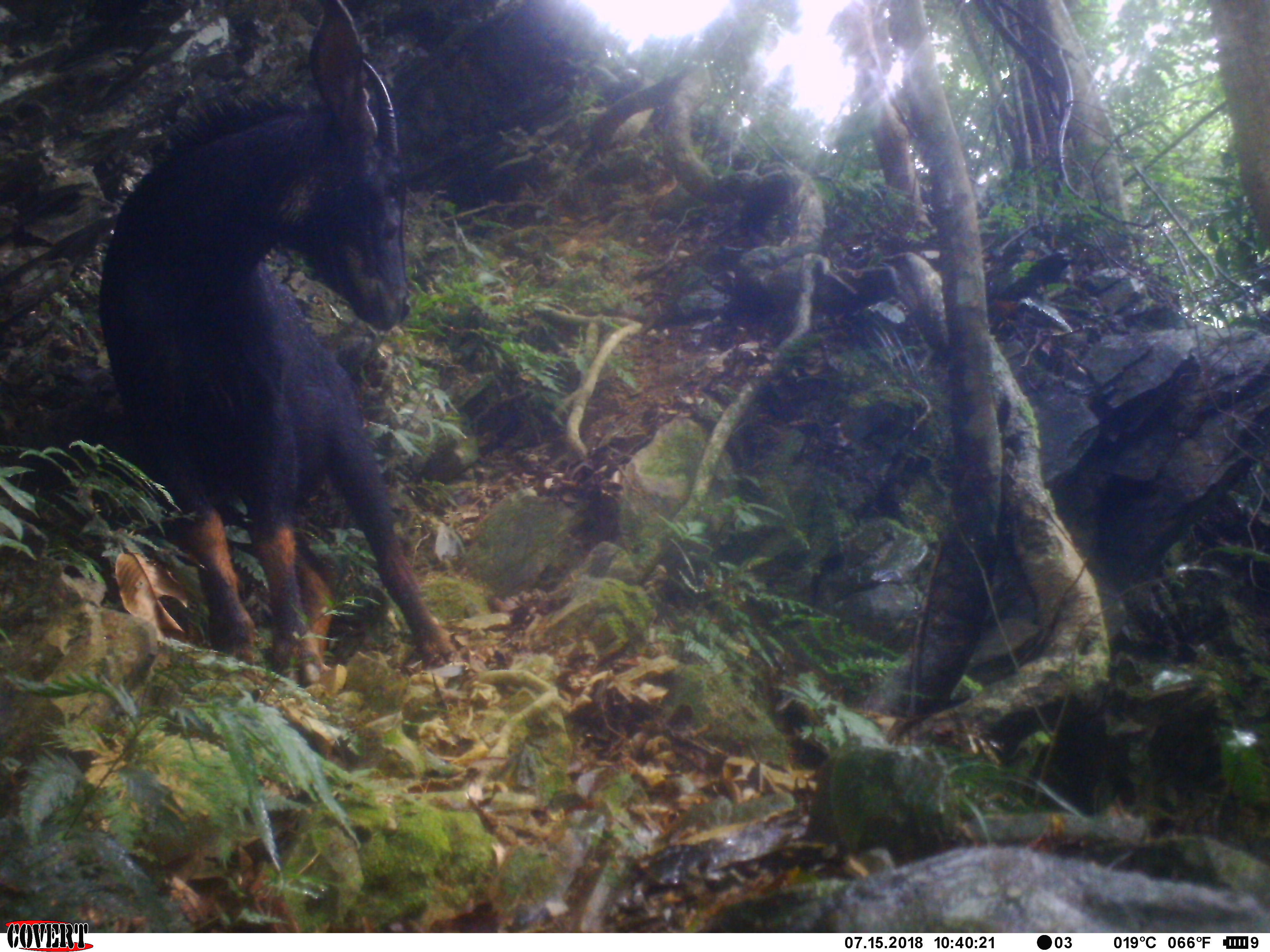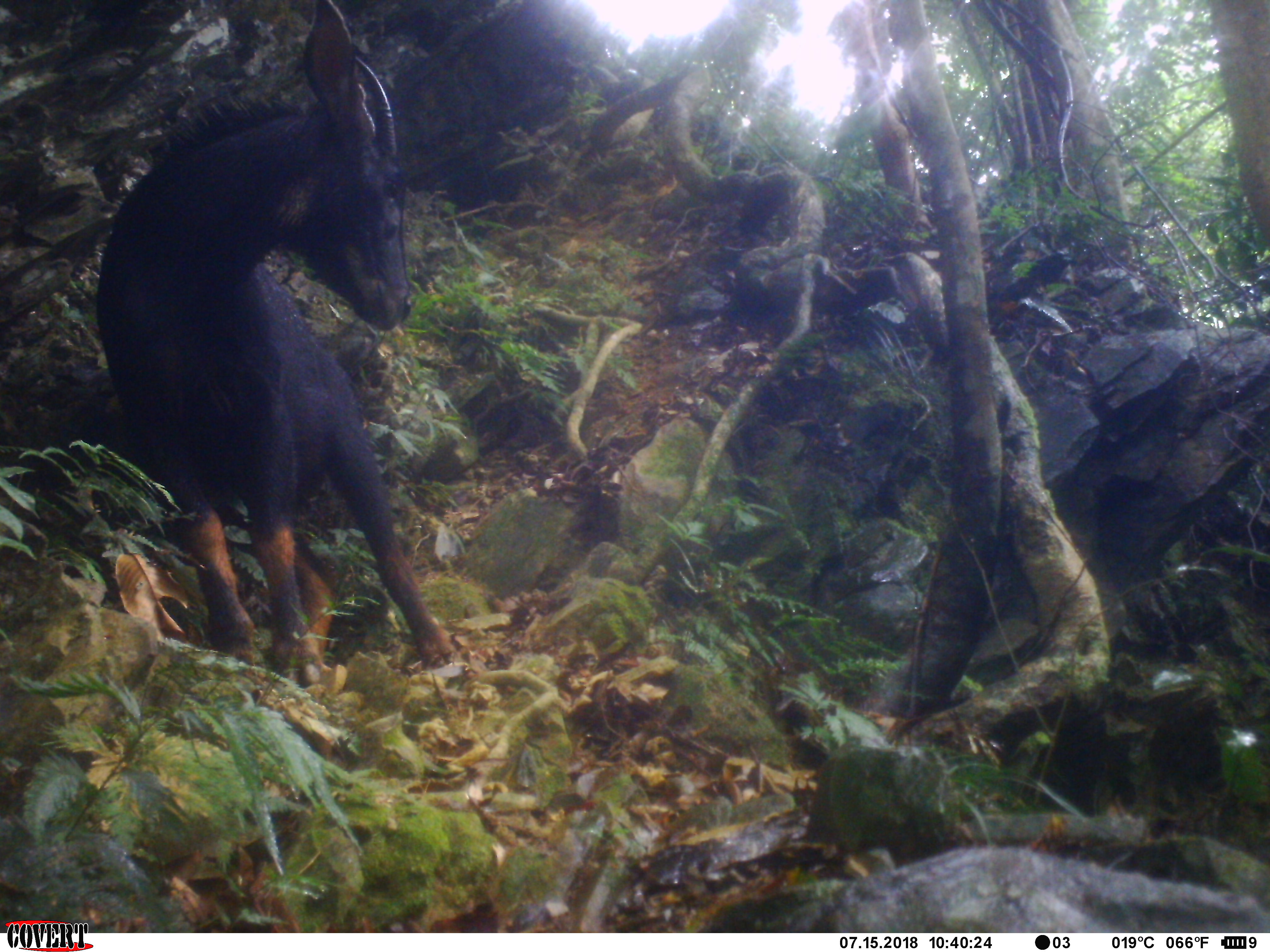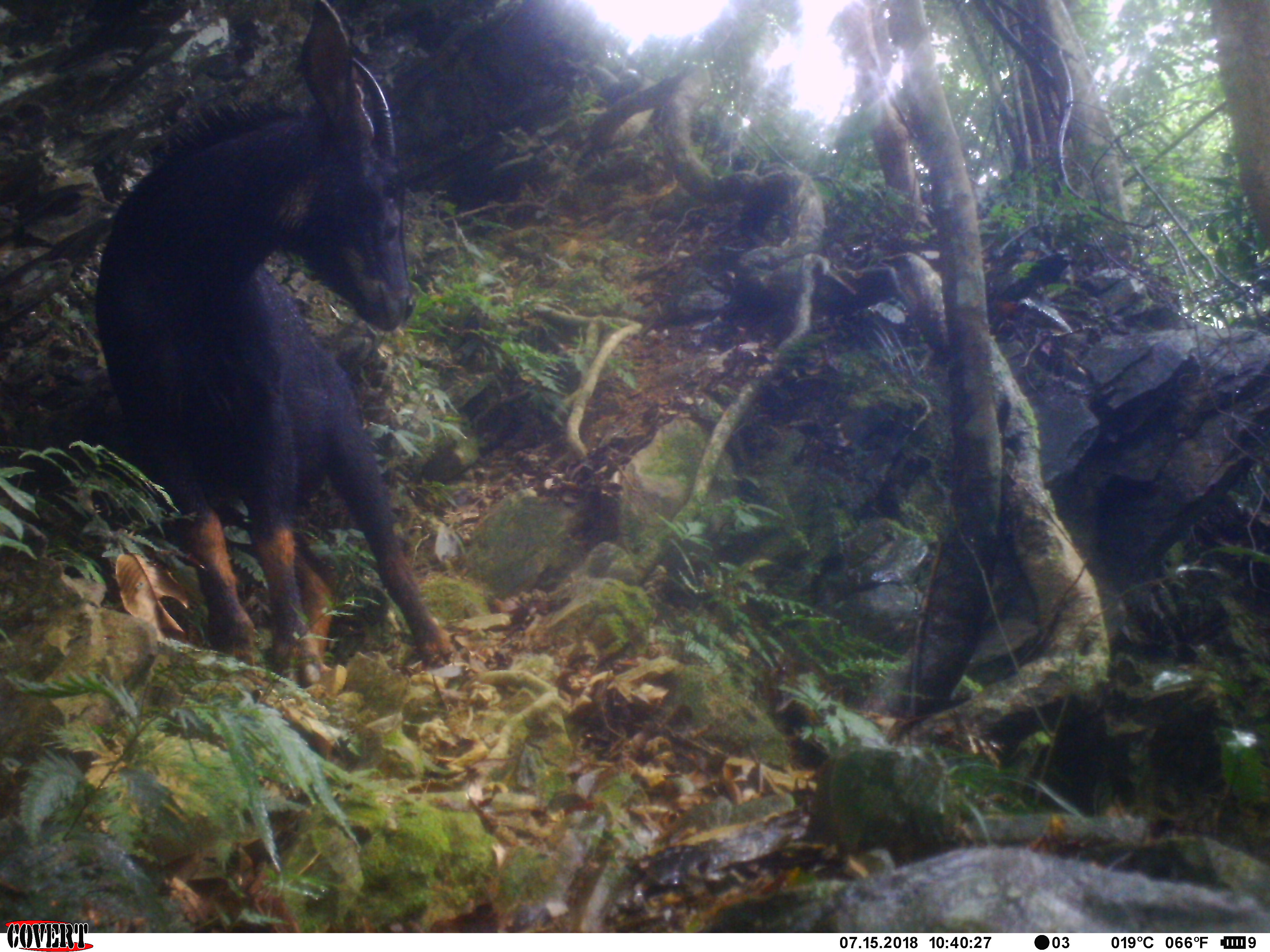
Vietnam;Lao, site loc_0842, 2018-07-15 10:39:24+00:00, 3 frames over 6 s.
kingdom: Animalia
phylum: Chordata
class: Mammalia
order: Artiodactyla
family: Bovidae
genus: Capricornis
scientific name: Capricornis sumatraensis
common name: chinese serow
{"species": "chinese serow (Capricornis sumatraensis)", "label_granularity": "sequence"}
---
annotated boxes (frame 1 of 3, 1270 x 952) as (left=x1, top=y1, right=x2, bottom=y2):
chinese serow: (left=97, top=0, right=463, bottom=686)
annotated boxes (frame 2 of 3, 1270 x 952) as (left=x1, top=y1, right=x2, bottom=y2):
chinese serow: (left=91, top=0, right=463, bottom=690)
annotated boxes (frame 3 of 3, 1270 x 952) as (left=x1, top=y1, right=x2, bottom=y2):
chinese serow: (left=93, top=0, right=463, bottom=688)